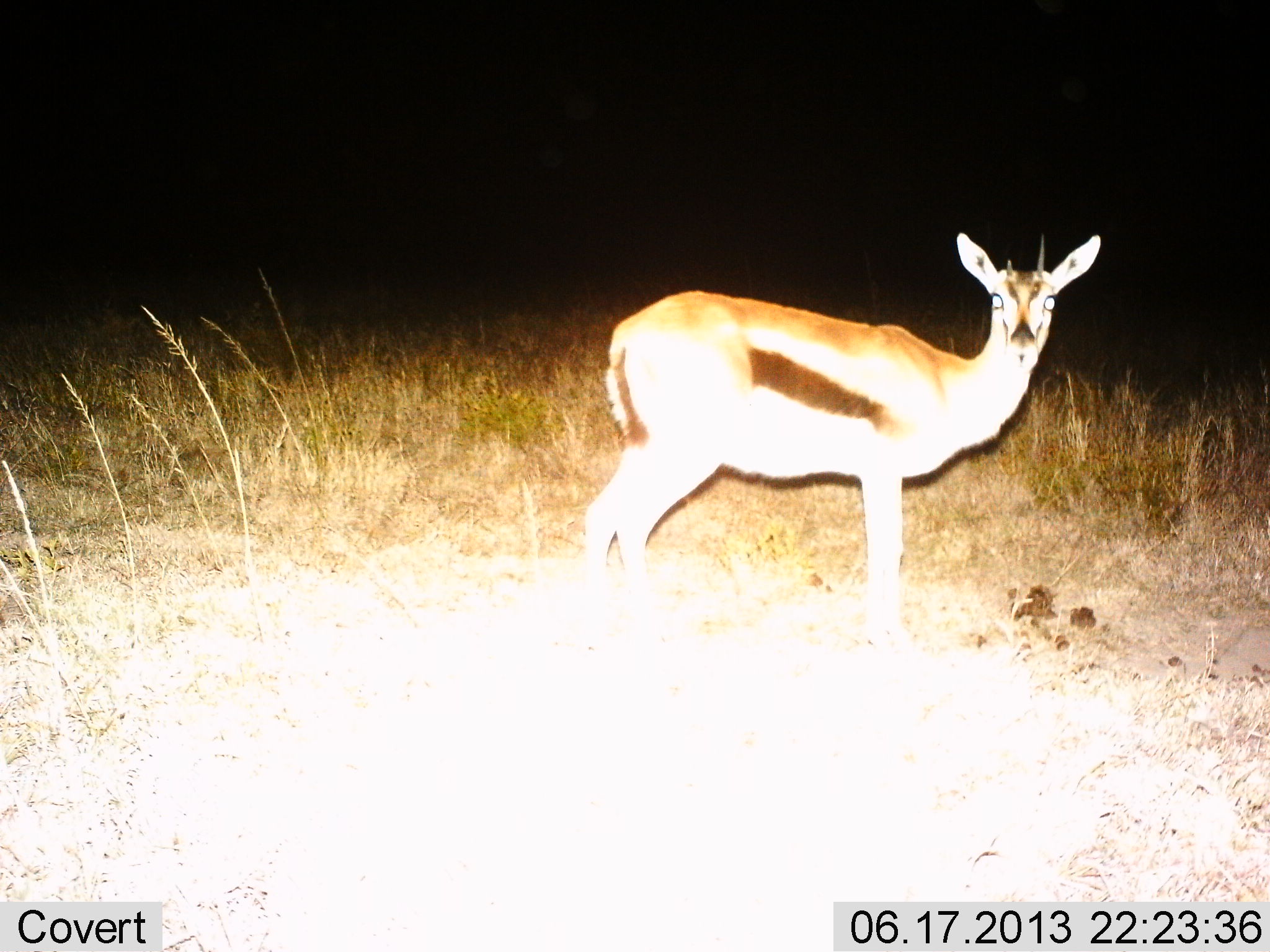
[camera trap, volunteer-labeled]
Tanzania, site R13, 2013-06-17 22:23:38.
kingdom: Animalia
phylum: Chordata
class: Mammalia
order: Artiodactyla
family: Bovidae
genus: Eudorcas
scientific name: Eudorcas thomsonii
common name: thomson's gazelle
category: gazellethomsons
Gazellethomsons (thomson's gazelle) (Eudorcas thomsonii), count 1. Behavior (volunteer vote fractions): standing 96%, resting 0%, moving 4%, interacting 0%. Young present (vote fraction): 0%. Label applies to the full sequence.